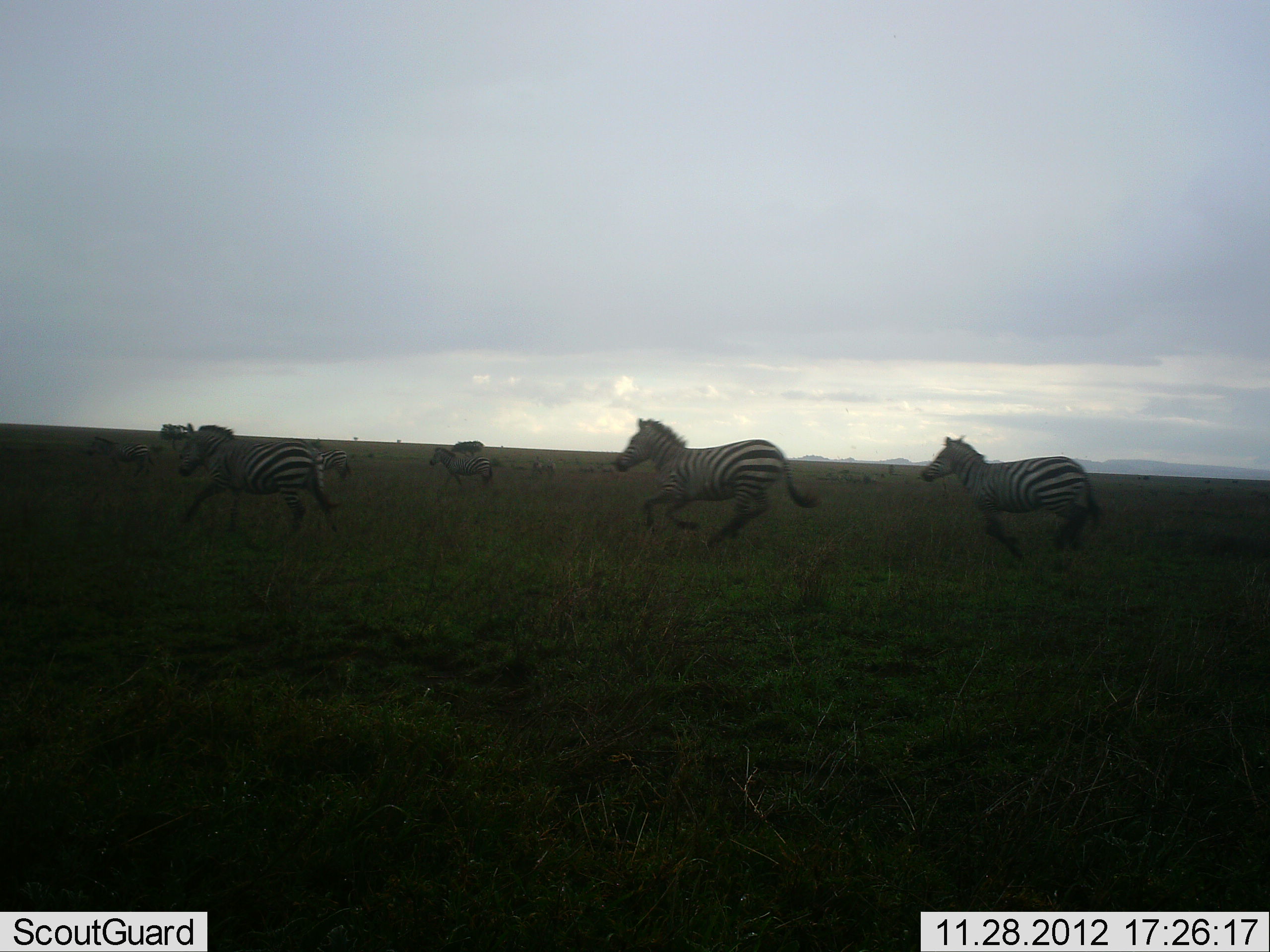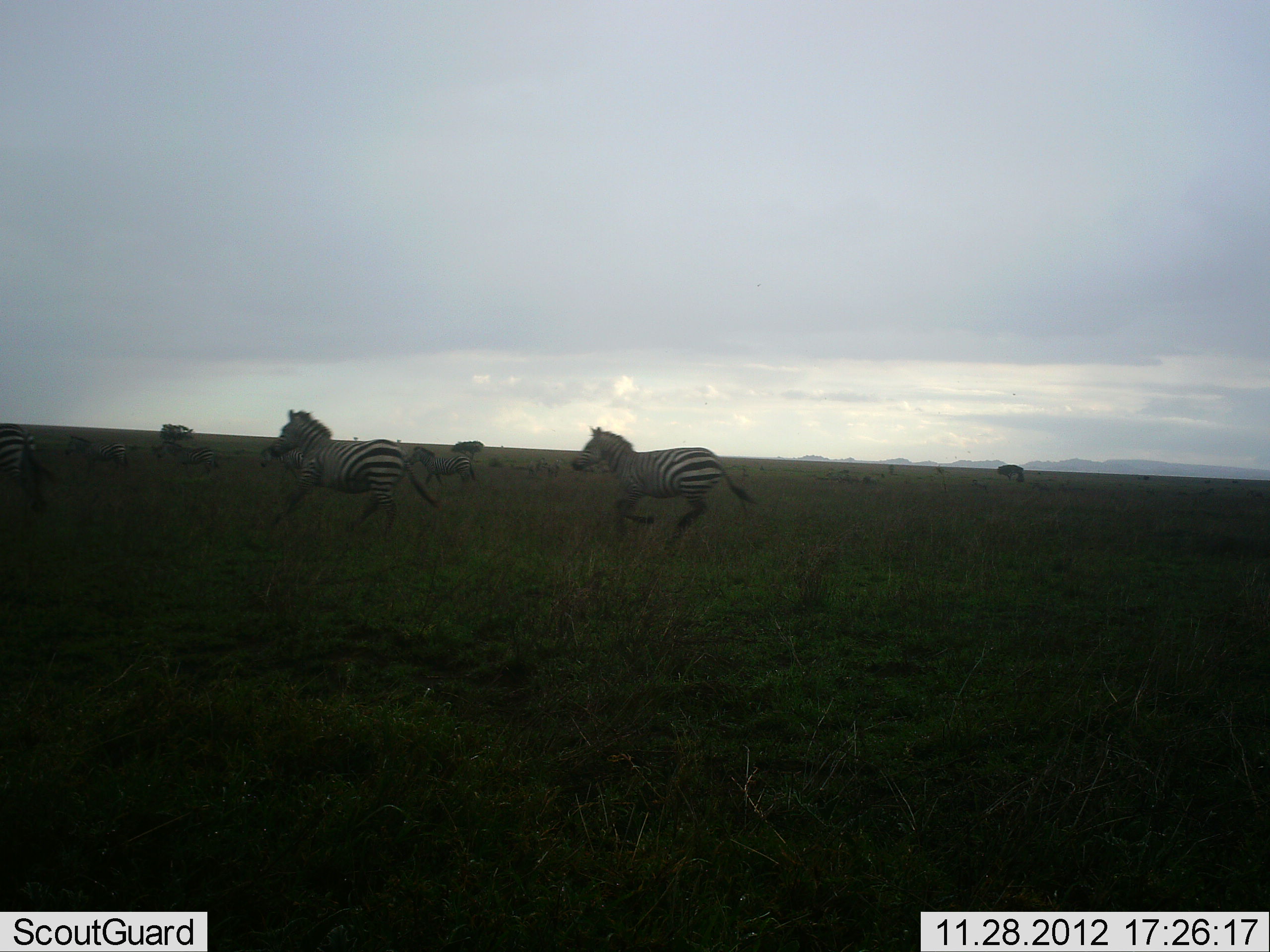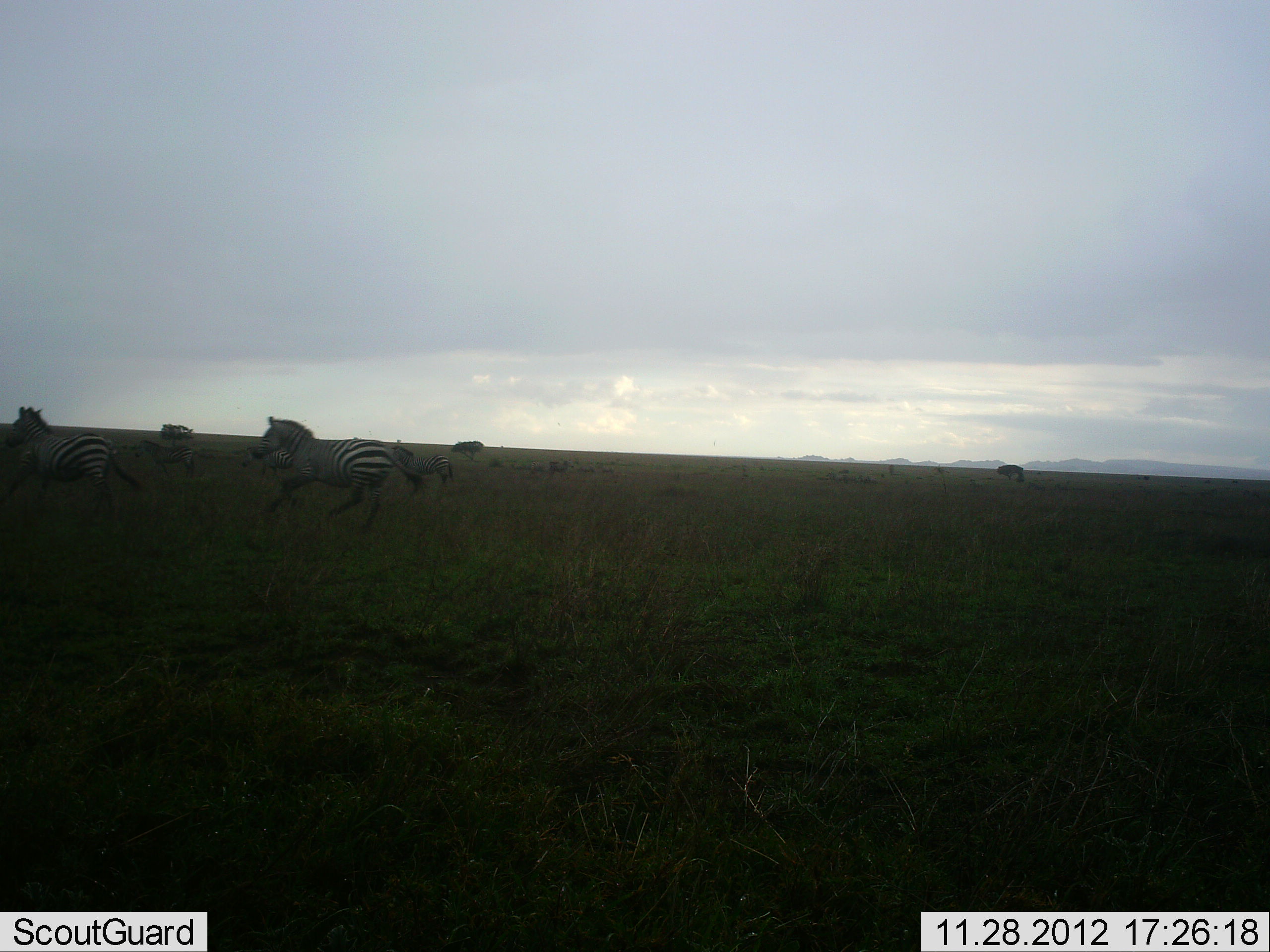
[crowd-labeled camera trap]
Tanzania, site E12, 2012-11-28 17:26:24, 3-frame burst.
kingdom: Animalia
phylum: Chordata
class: Mammalia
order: Perissodactyla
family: Equidae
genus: Equus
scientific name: Equus quagga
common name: plains zebra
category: zebra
Zebra (plains zebra) (Equus quagga), count 6. Behavior (volunteer vote fractions): standing 10%, resting 0%, moving 100%, interacting 0%. Young present (vote fraction): 0%. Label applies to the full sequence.